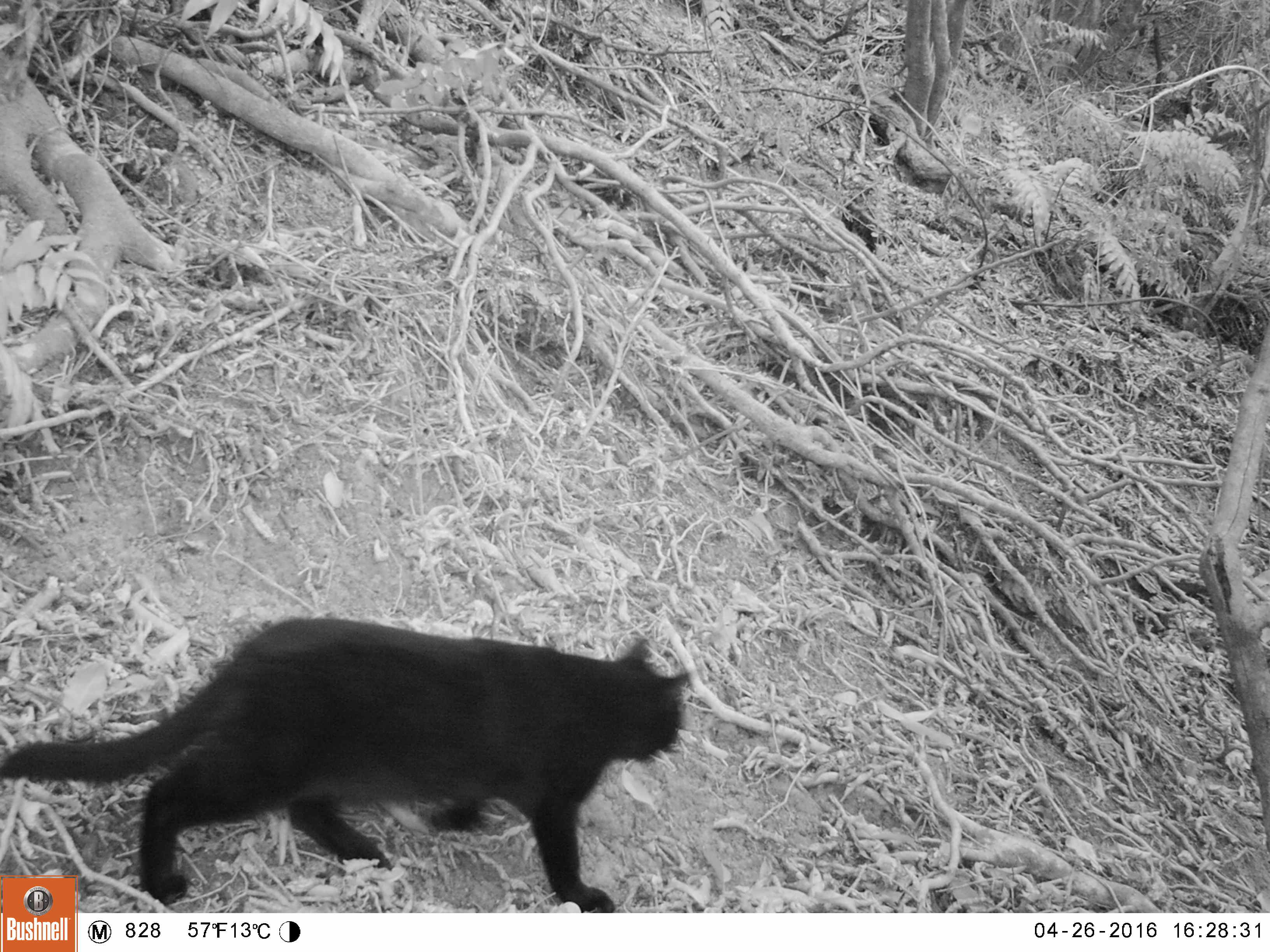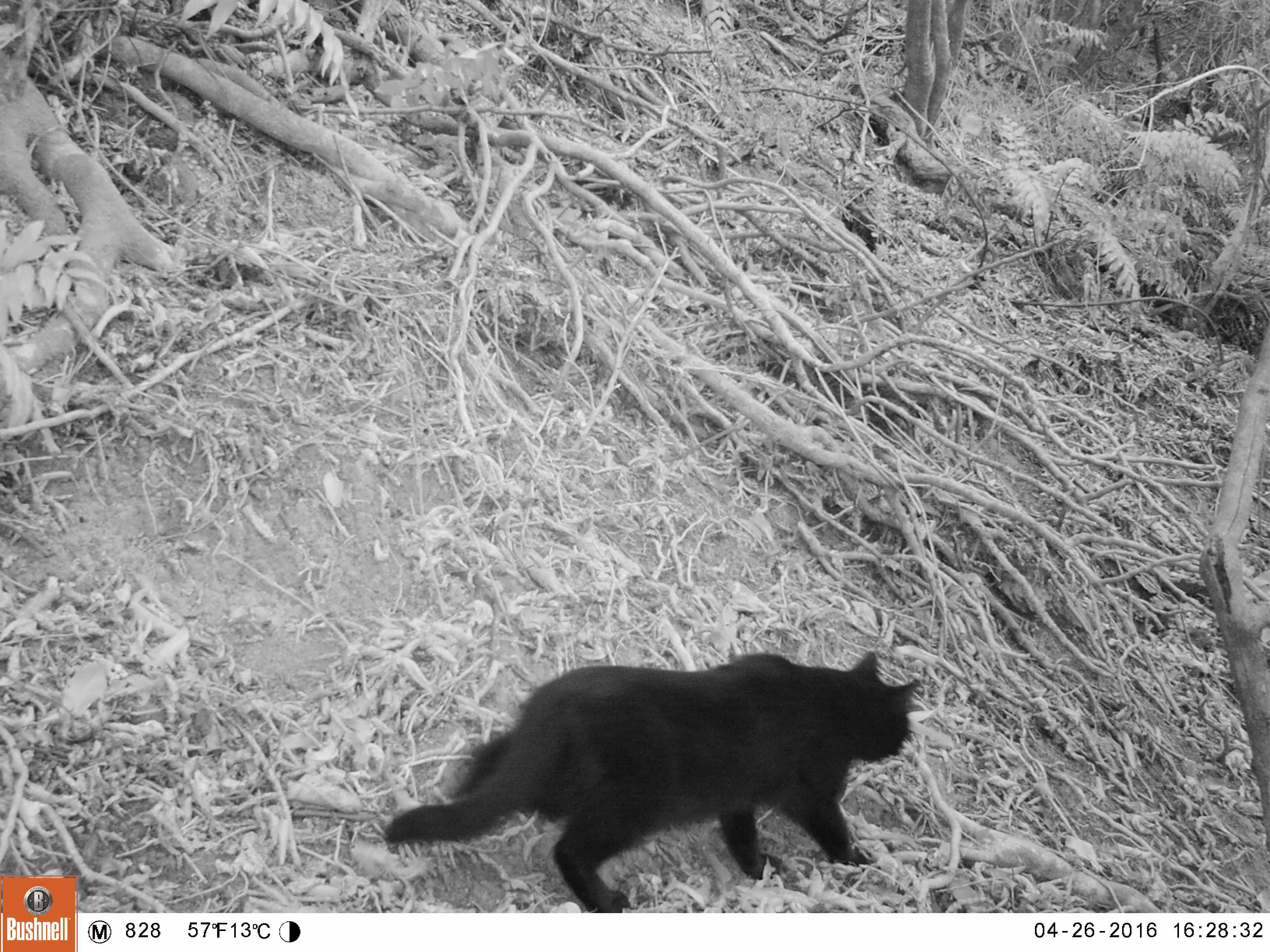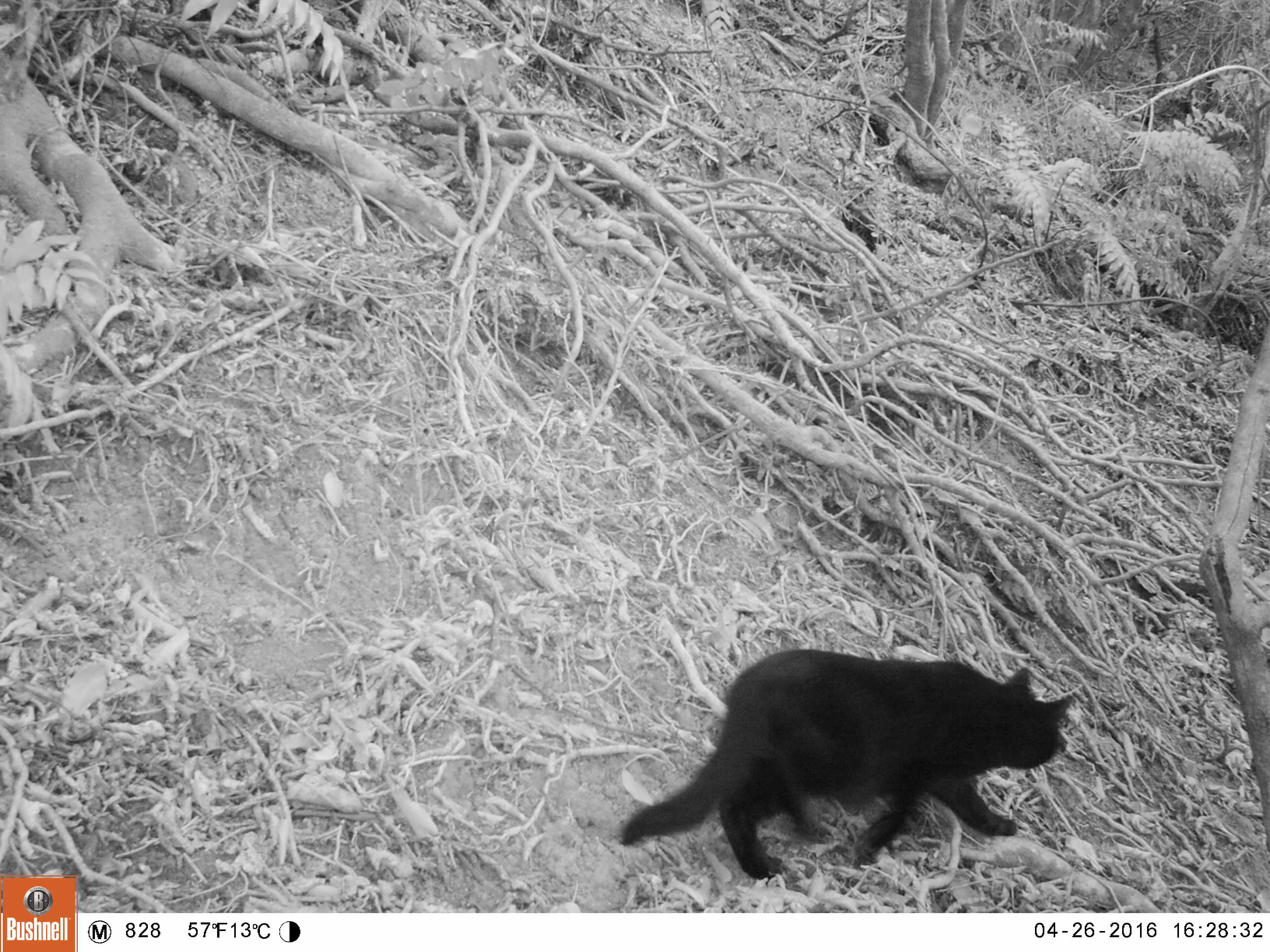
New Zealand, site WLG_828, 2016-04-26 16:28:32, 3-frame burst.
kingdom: Animalia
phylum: Chordata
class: Mammalia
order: Carnivora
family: Felidae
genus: Felis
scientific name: Felis catus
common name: domestic cat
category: cat